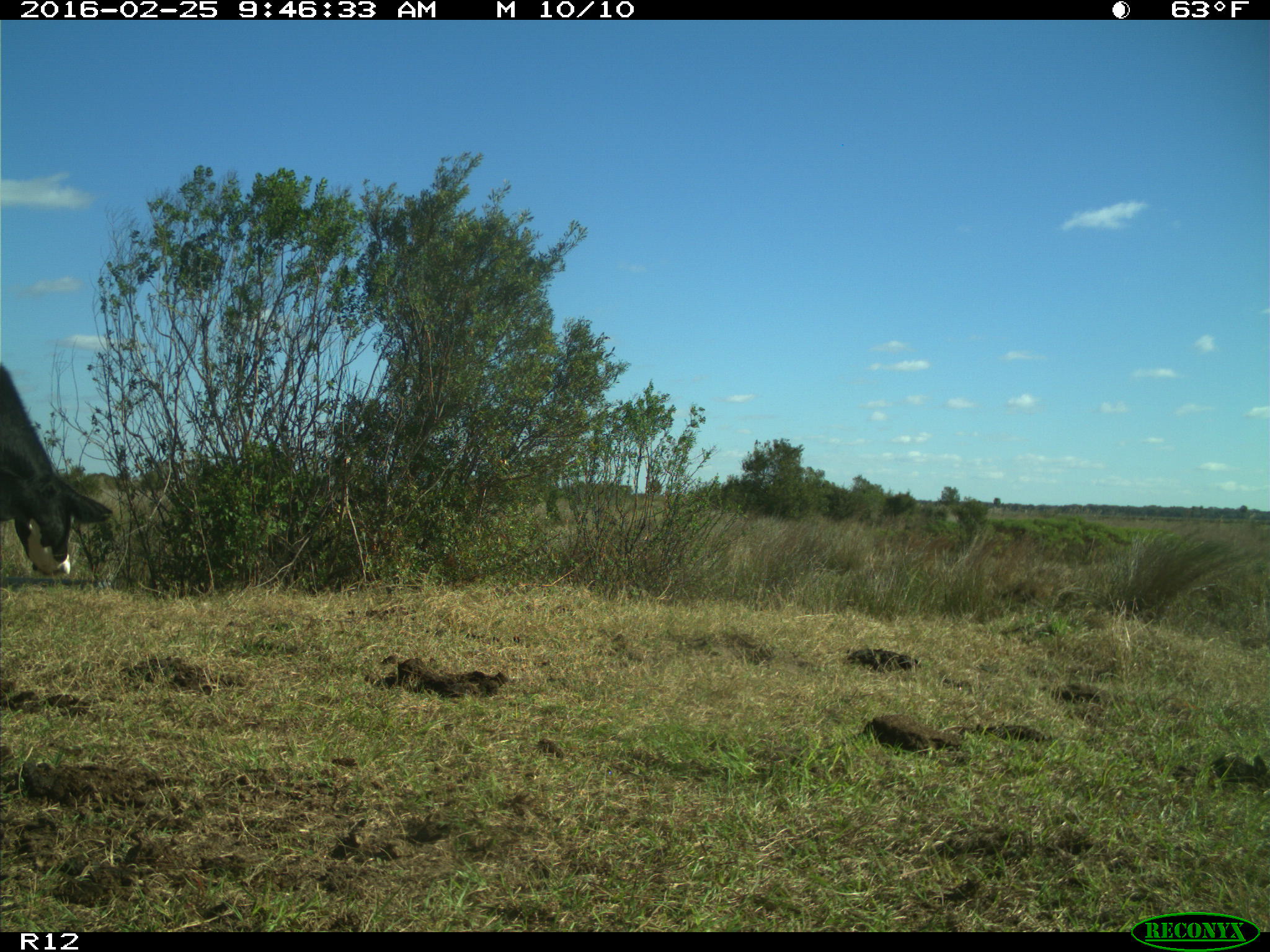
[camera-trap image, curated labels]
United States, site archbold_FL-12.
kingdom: Animalia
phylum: Chordata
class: Mammalia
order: Artiodactyla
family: Bovidae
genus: Bos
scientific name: Bos taurus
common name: domestic cow